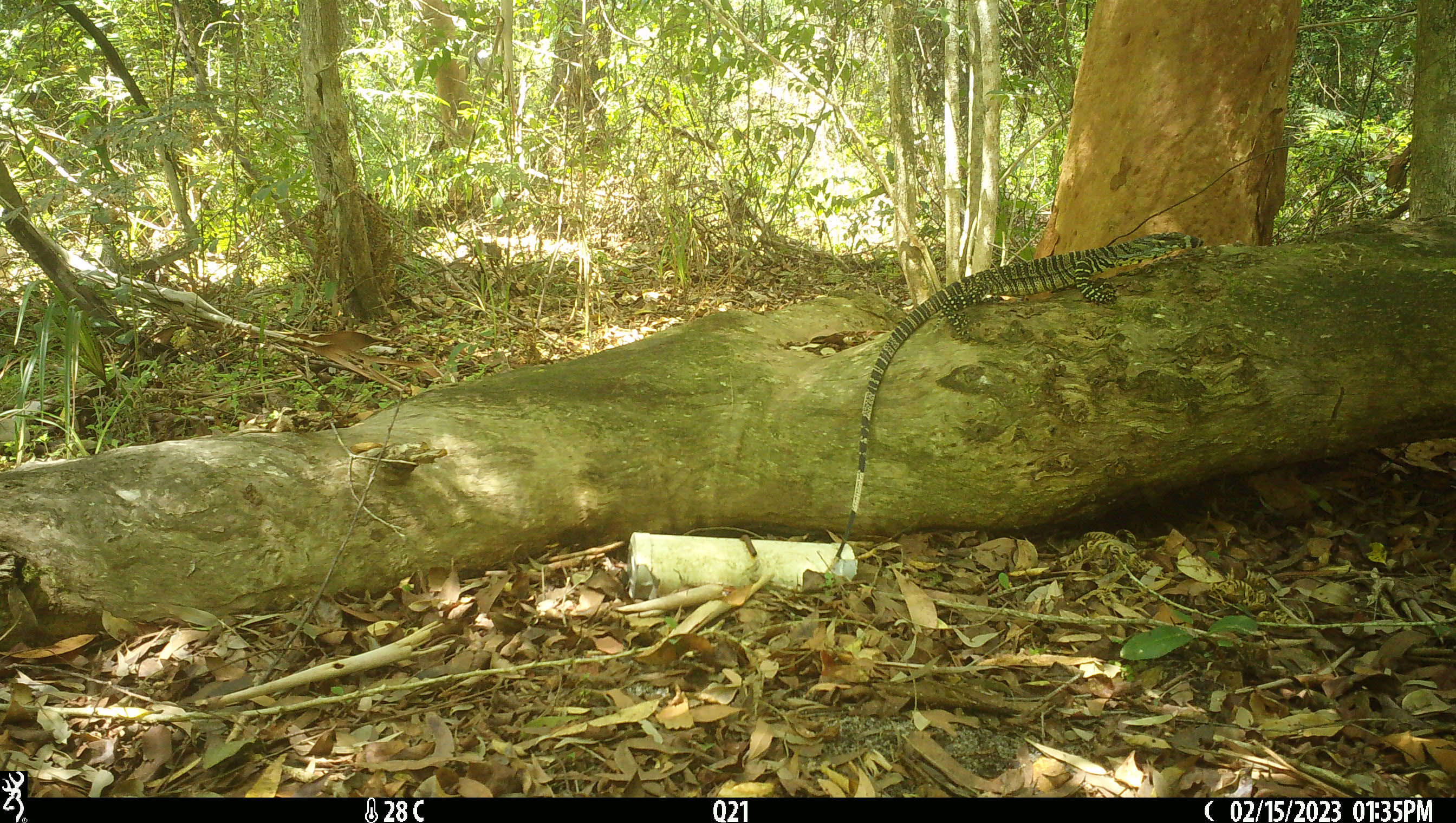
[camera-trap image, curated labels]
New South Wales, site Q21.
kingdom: Animalia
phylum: Chordata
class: Reptilia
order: Squamata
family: Varanidae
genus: Varanus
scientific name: Varanus varius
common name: lace monitor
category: goanna